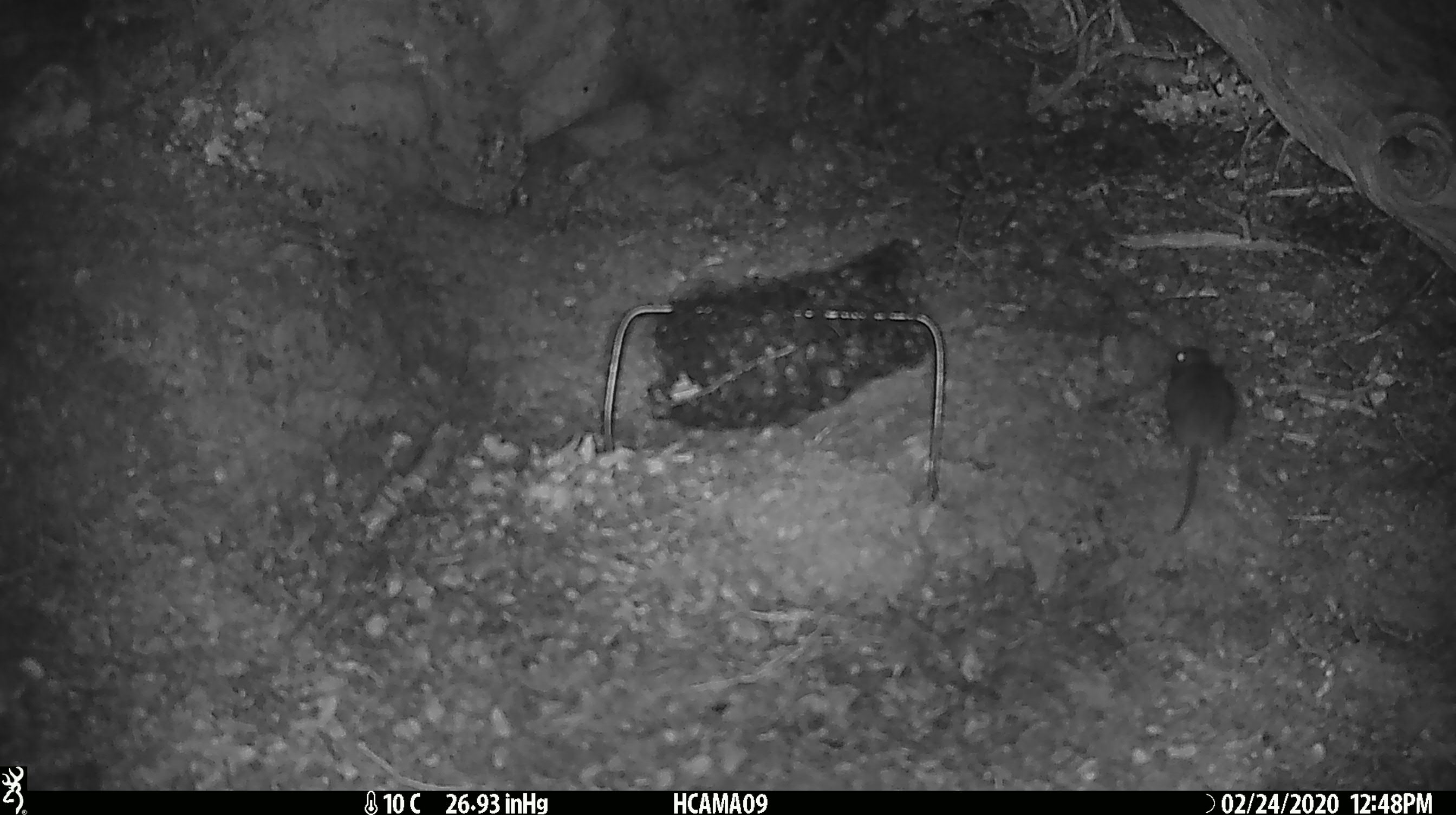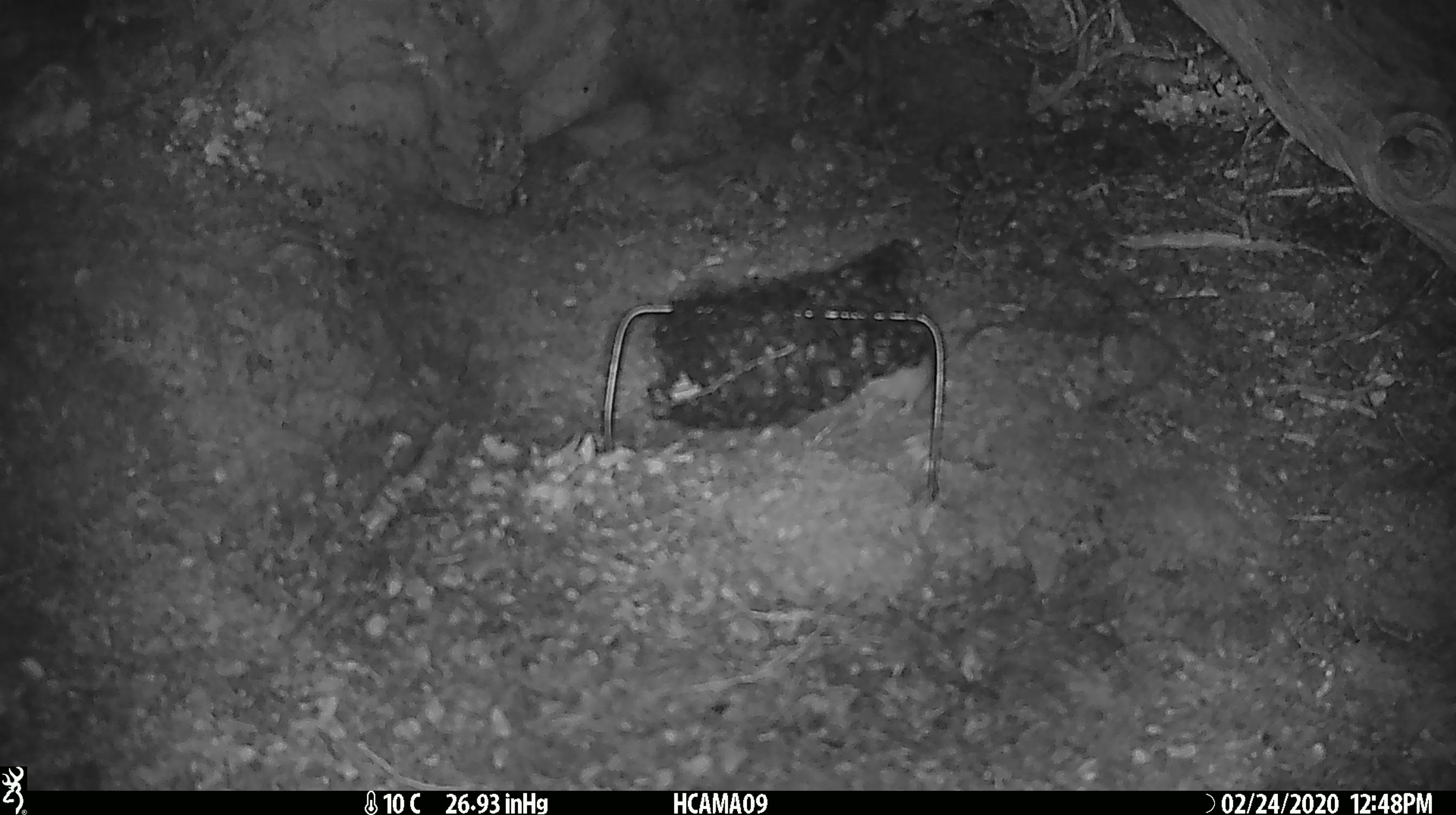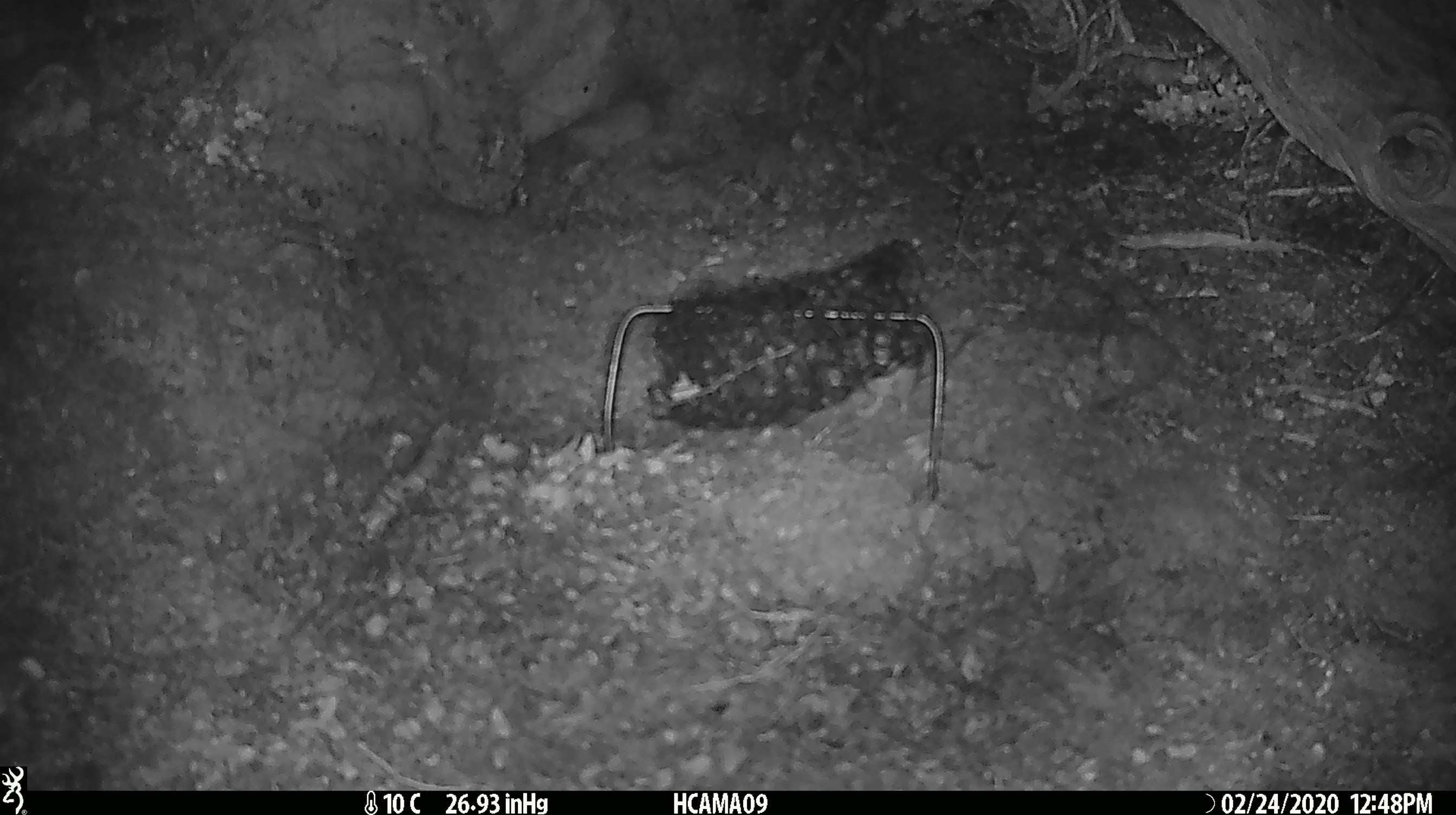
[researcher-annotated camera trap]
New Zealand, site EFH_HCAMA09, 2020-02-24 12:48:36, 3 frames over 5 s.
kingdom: Animalia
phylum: Chordata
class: Mammalia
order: Rodentia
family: Muridae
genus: Mus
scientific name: Mus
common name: mouse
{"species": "mouse (Mus)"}